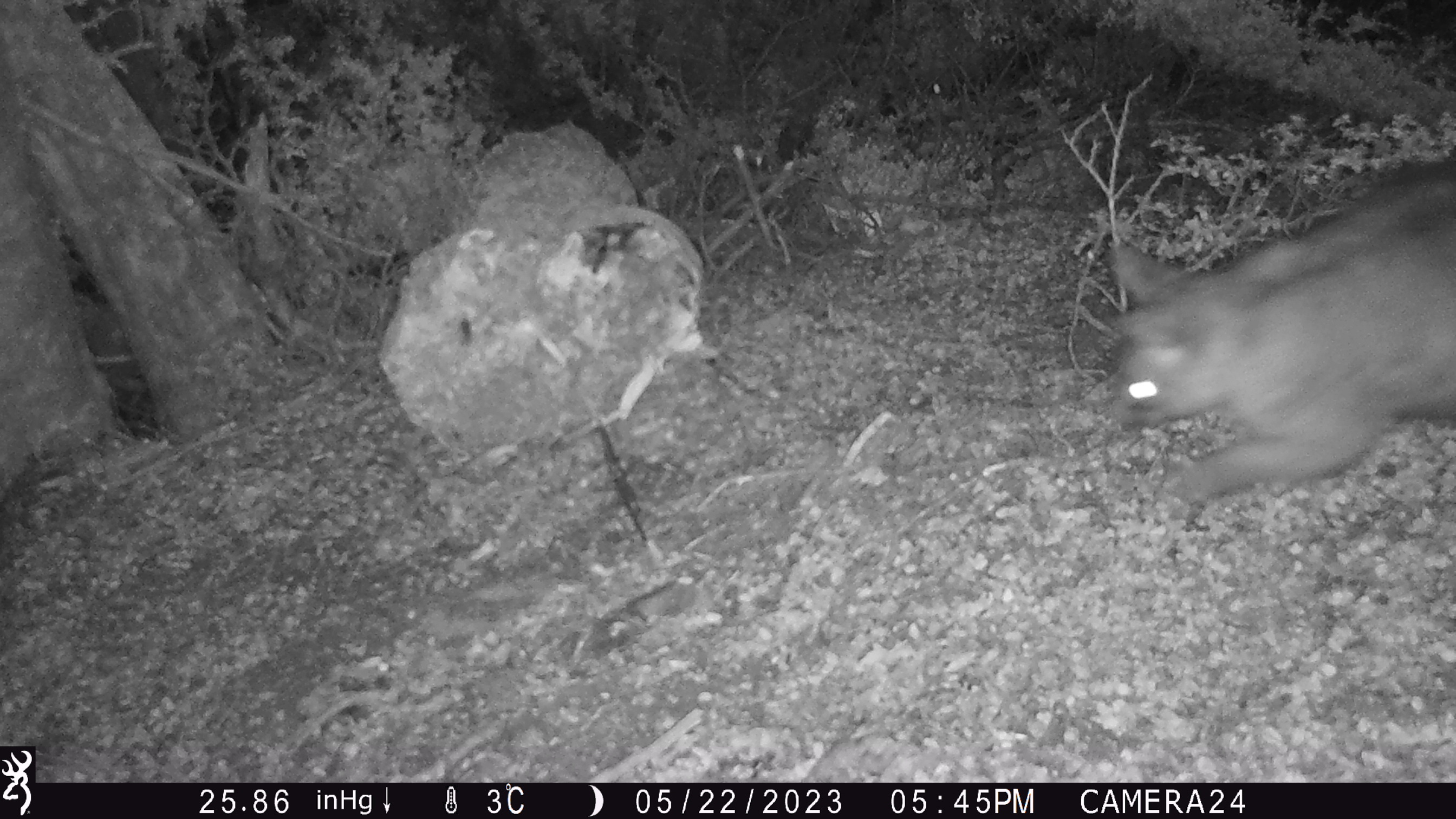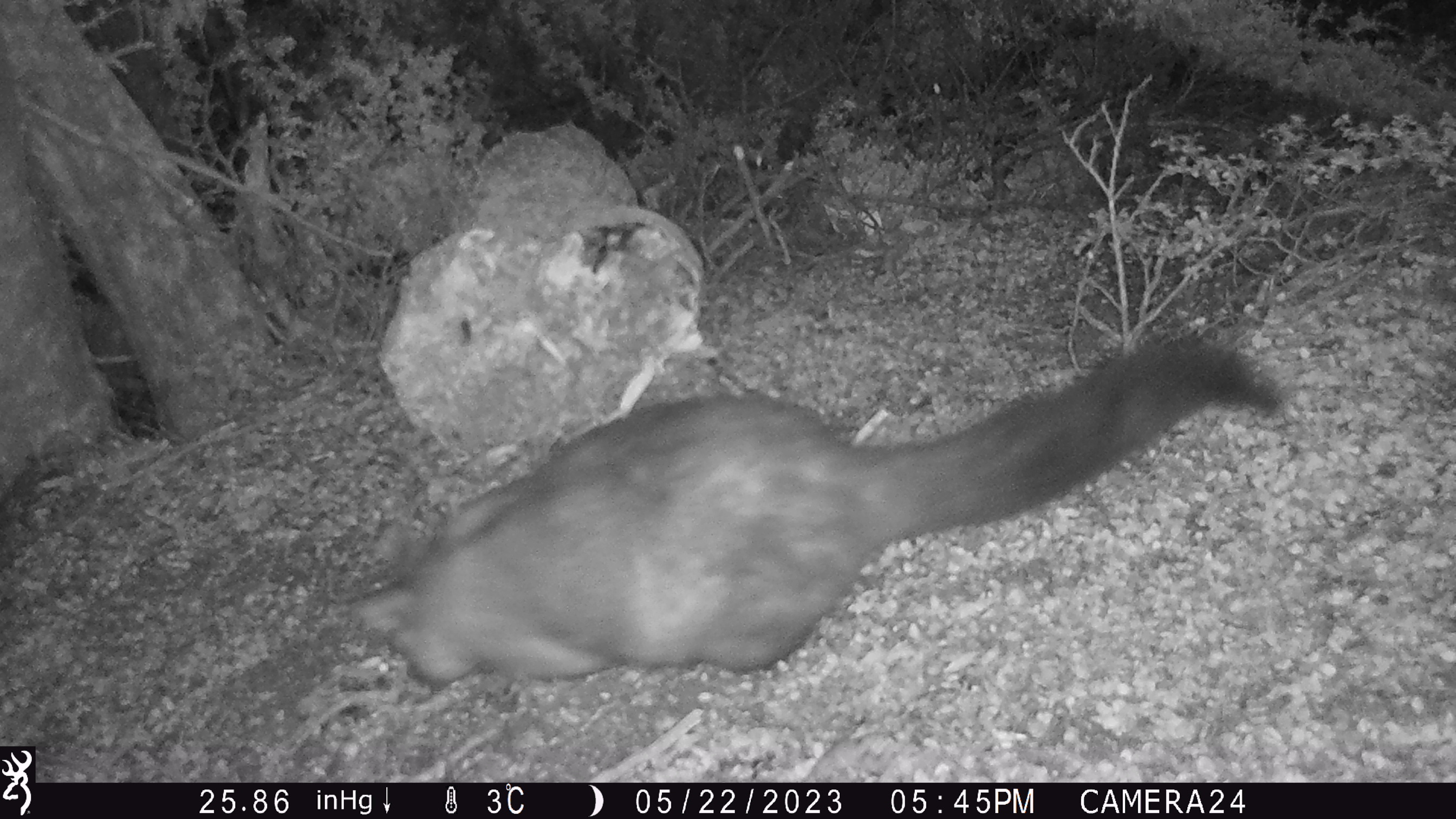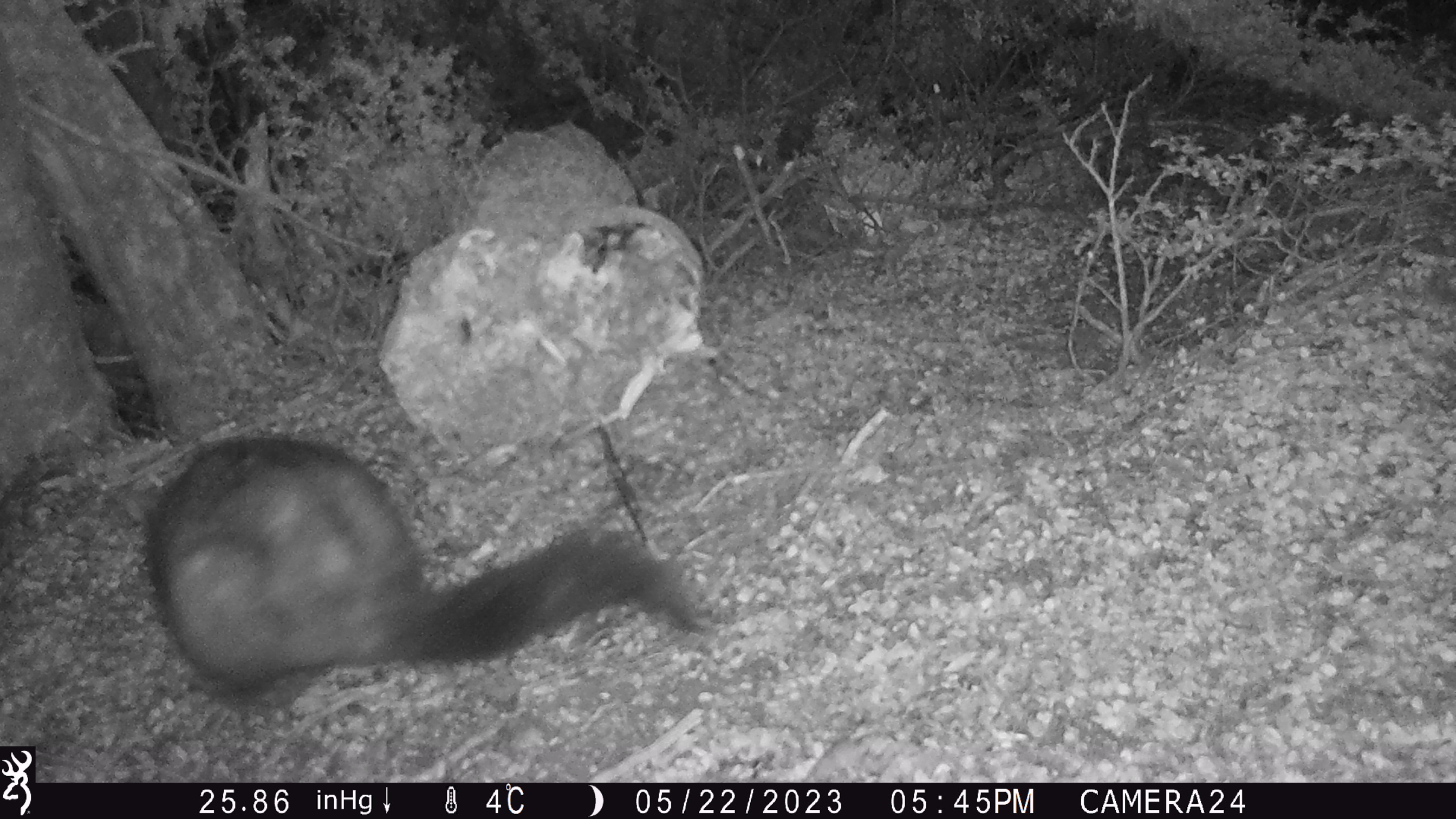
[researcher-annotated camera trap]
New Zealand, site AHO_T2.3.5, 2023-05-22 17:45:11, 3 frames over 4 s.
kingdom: Animalia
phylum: Chordata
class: Mammalia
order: Carnivora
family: Mustelidae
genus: Mustela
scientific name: Mustela erminea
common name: stoat